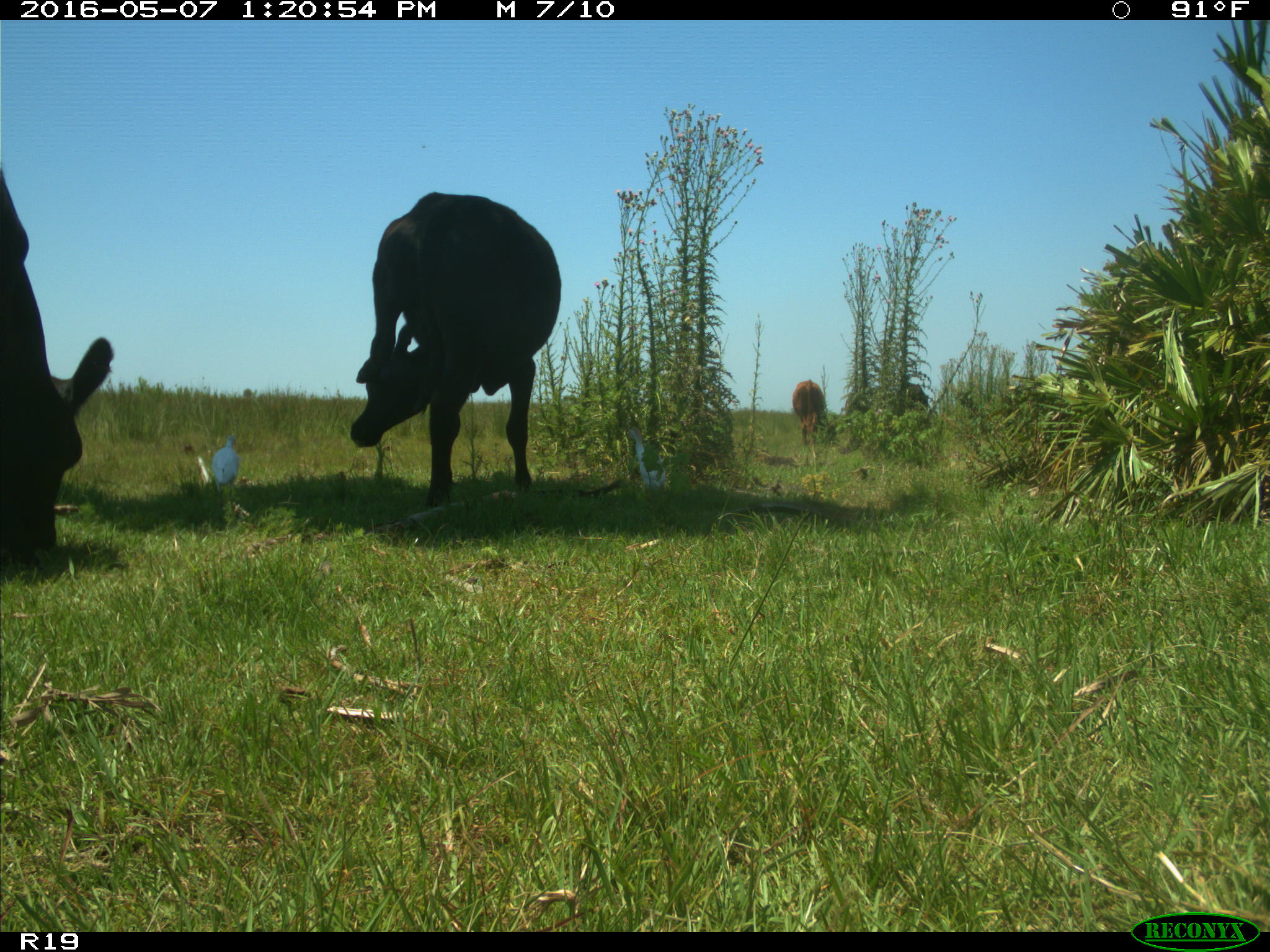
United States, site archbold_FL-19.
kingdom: Animalia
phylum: Chordata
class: Mammalia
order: Artiodactyla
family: Bovidae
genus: Bos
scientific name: Bos taurus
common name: domestic cow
Bos taurus (domestic cow).